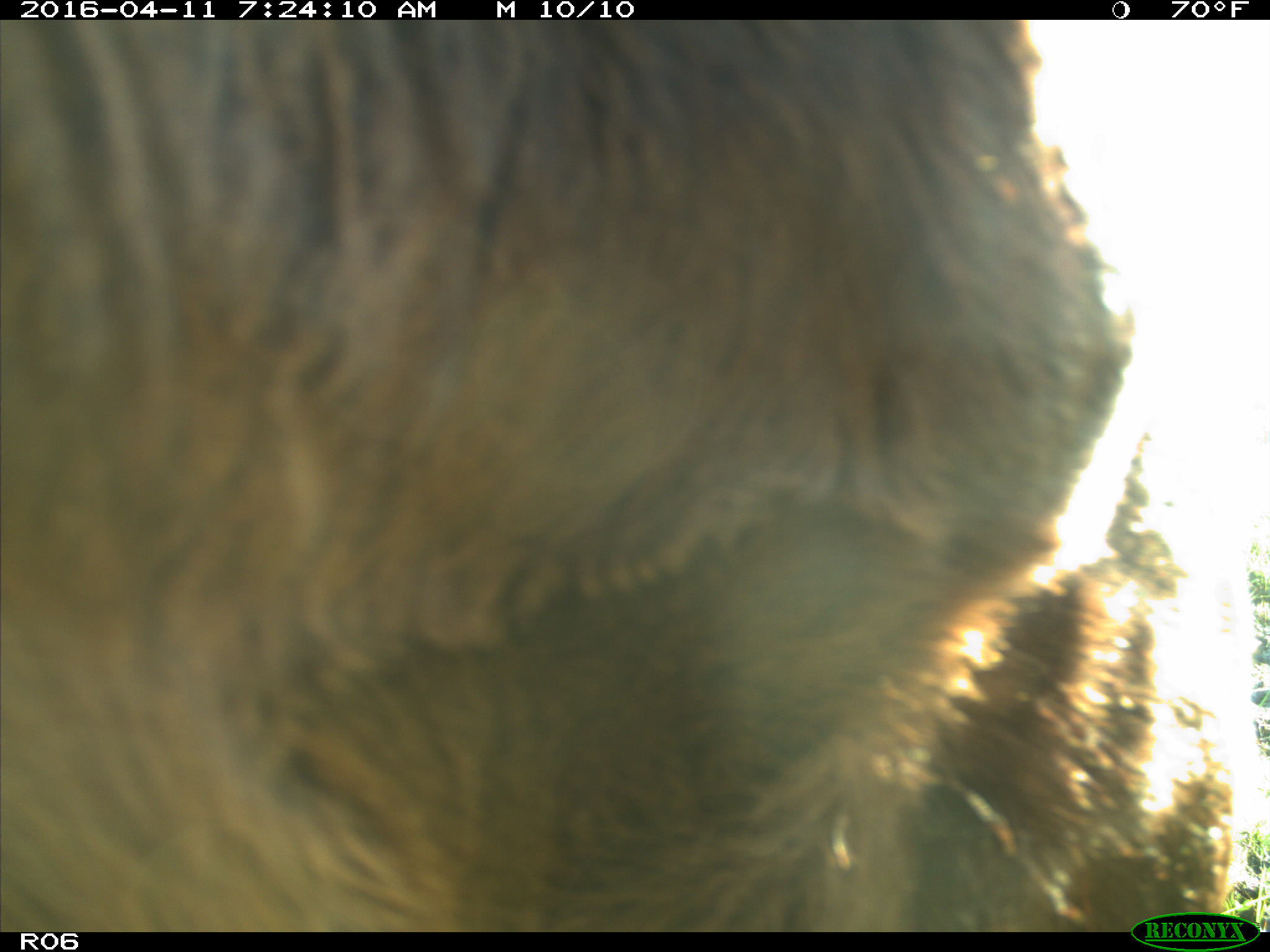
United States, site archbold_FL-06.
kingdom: Animalia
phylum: Chordata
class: Mammalia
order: Artiodactyla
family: Bovidae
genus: Bos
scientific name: Bos taurus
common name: domestic cow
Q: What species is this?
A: Bos taurus (domestic cow).